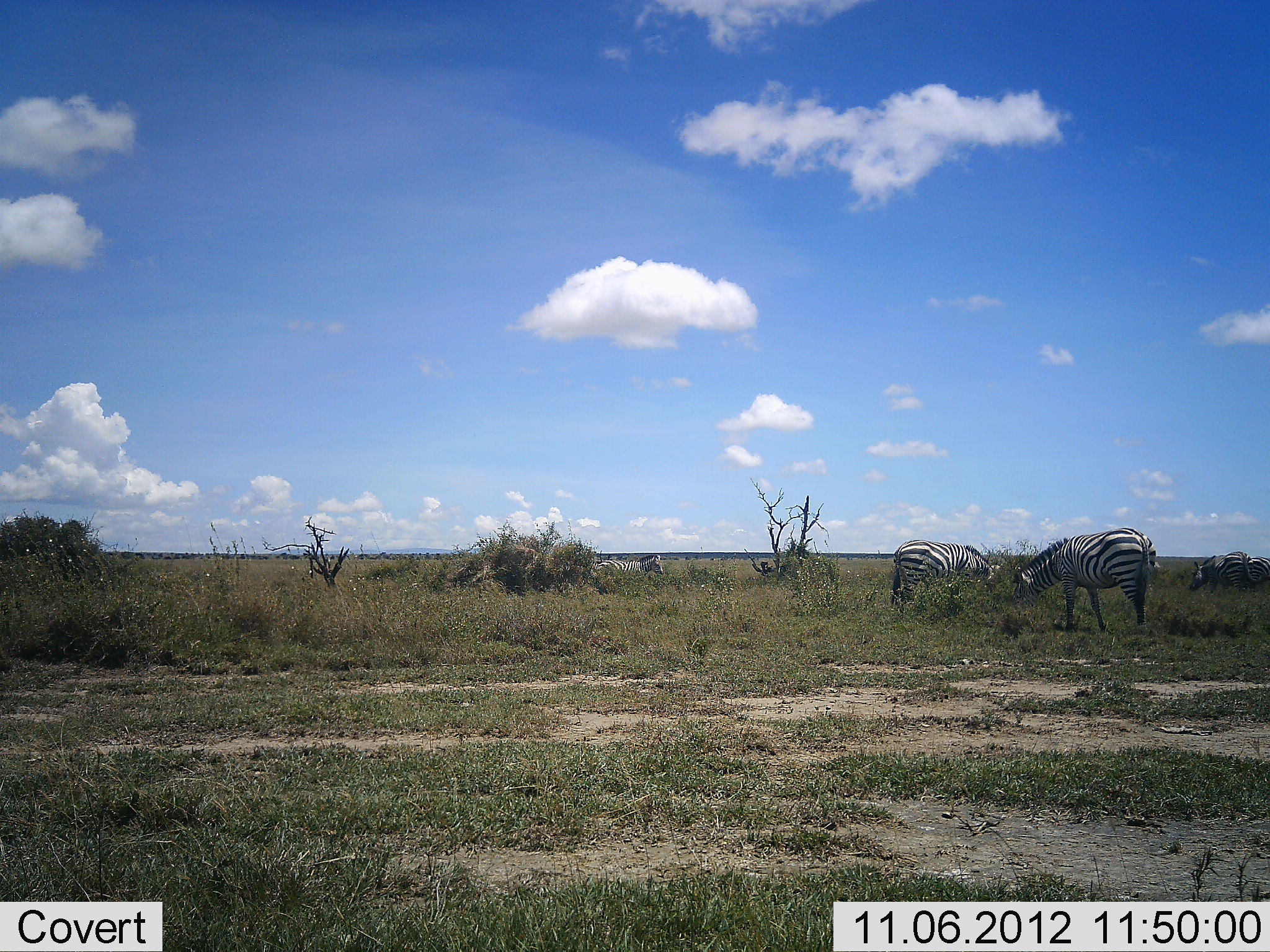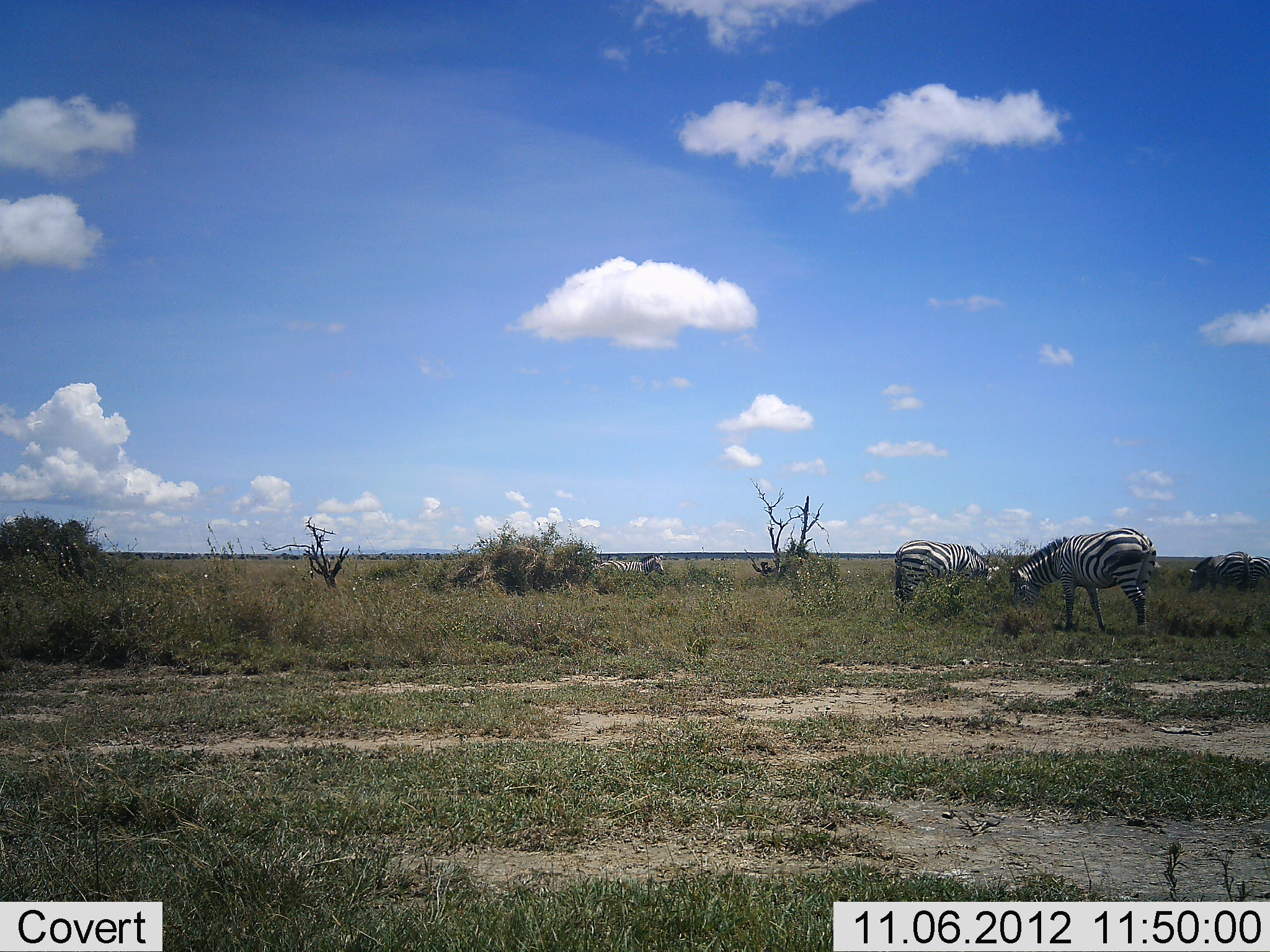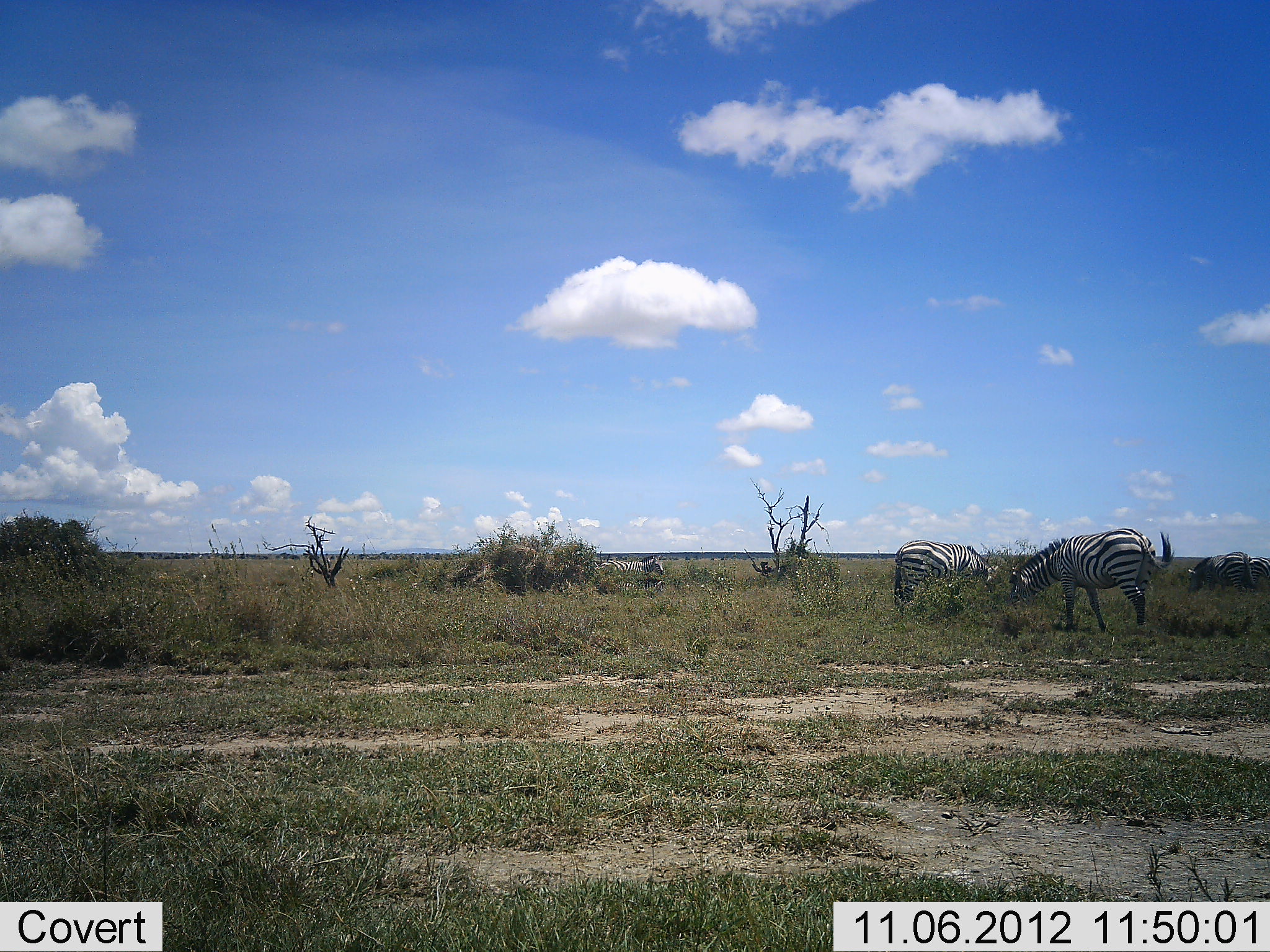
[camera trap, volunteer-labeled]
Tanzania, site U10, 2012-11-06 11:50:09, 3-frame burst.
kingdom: Animalia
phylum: Chordata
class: Mammalia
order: Perissodactyla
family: Equidae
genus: Equus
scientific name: Equus quagga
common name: plains zebra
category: zebra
Zebra (plains zebra) (Equus quagga), count 4. Behavior (volunteer vote fractions): standing 60%, resting 0%, moving 0%, interacting 0%. Young present (vote fraction): 0%. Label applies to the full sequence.